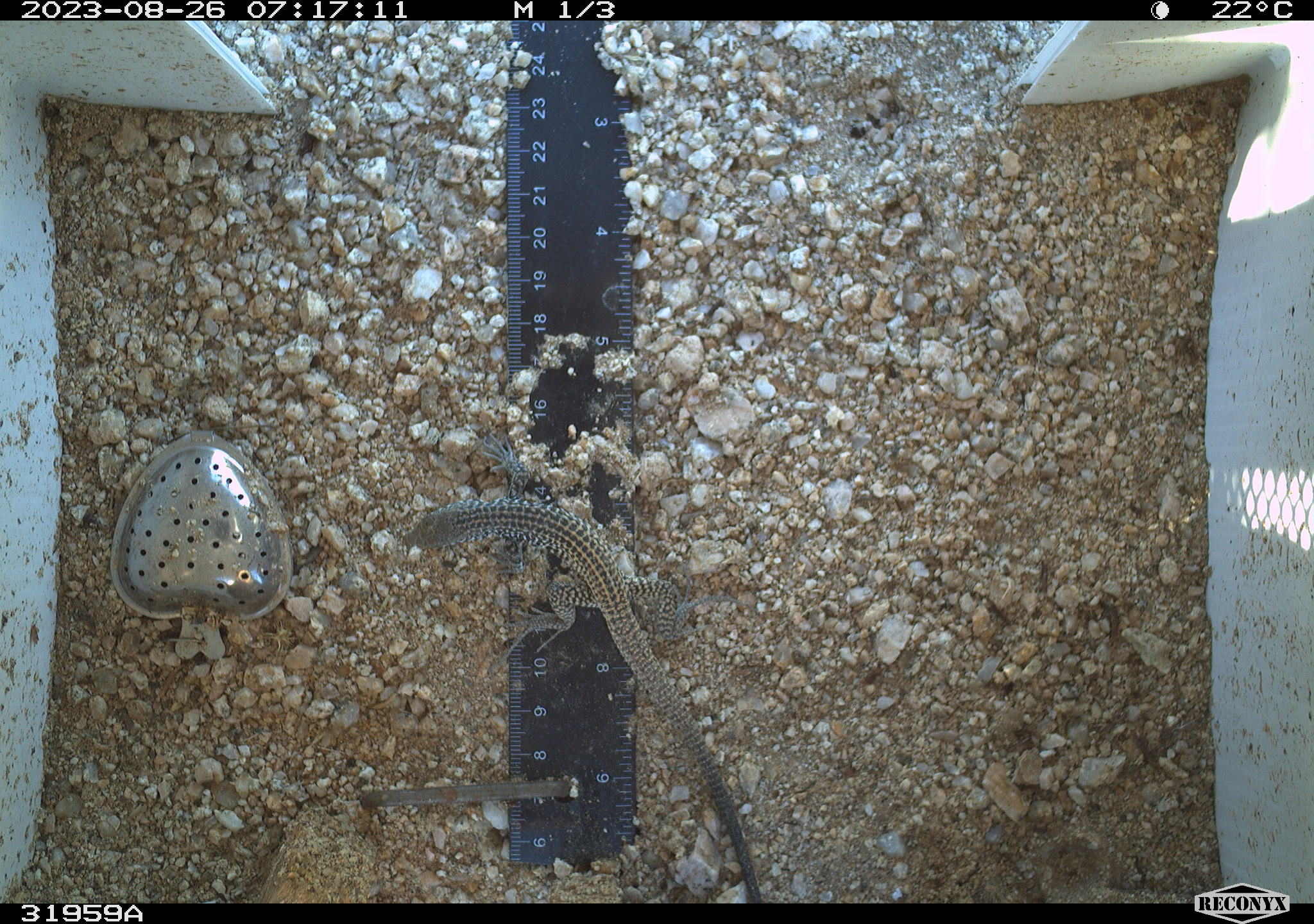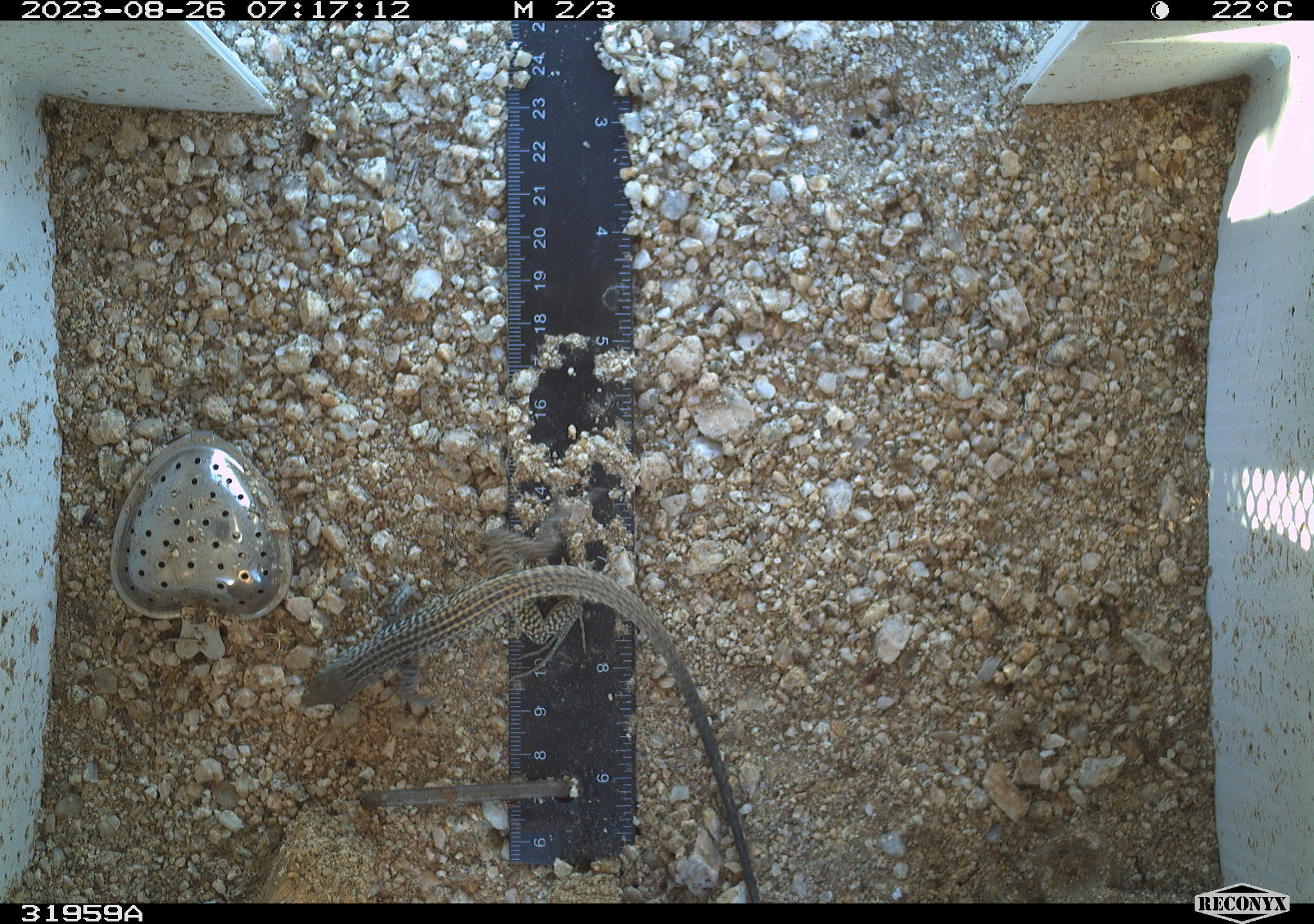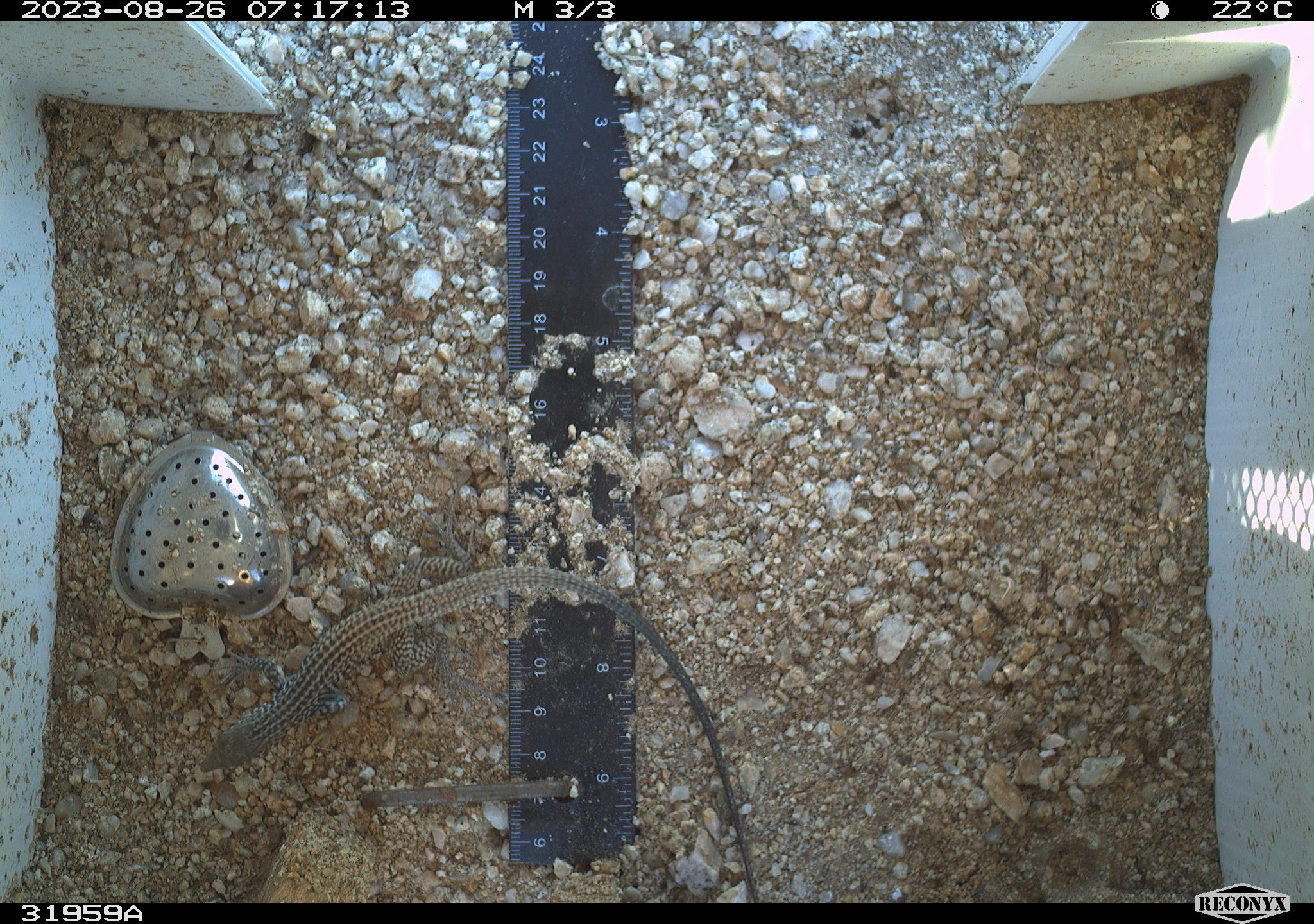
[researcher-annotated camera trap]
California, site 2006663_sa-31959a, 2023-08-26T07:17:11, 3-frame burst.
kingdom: Animalia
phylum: Chordata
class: Reptilia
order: Squamata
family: Teiidae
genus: Aspidoscelis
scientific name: Aspidoscelis tigris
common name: western whiptail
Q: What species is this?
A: Western whiptail (Aspidoscelis tigris).